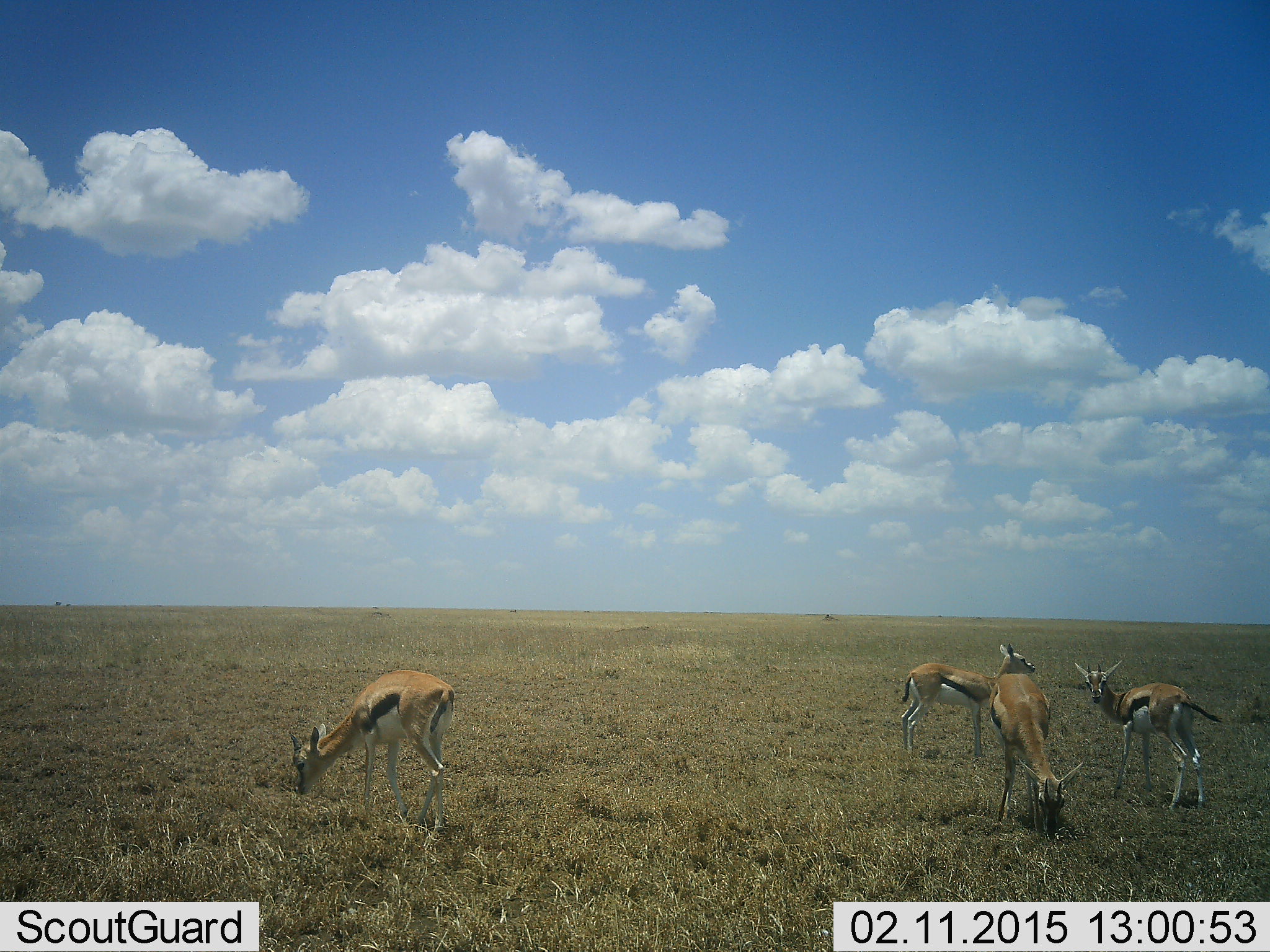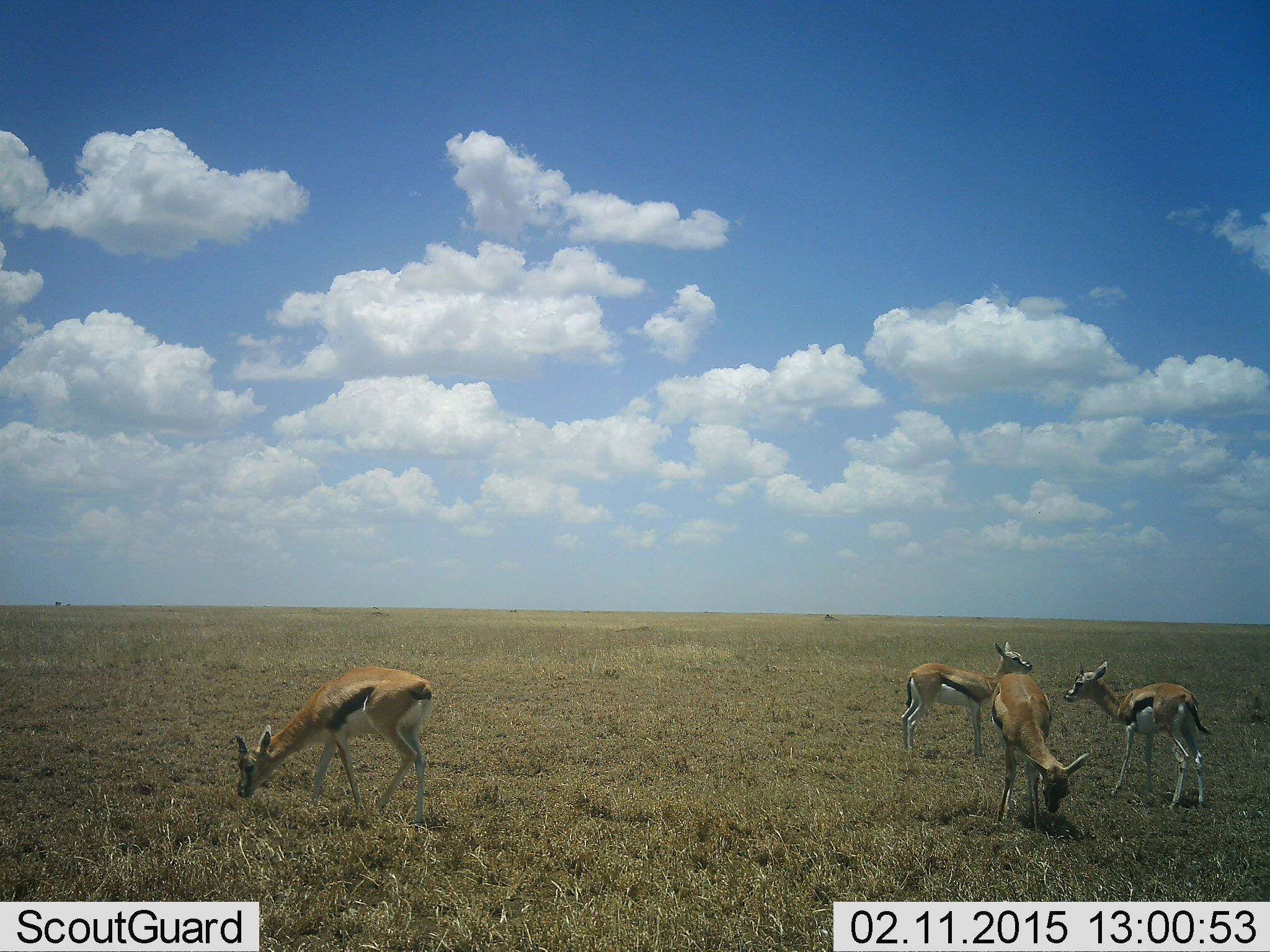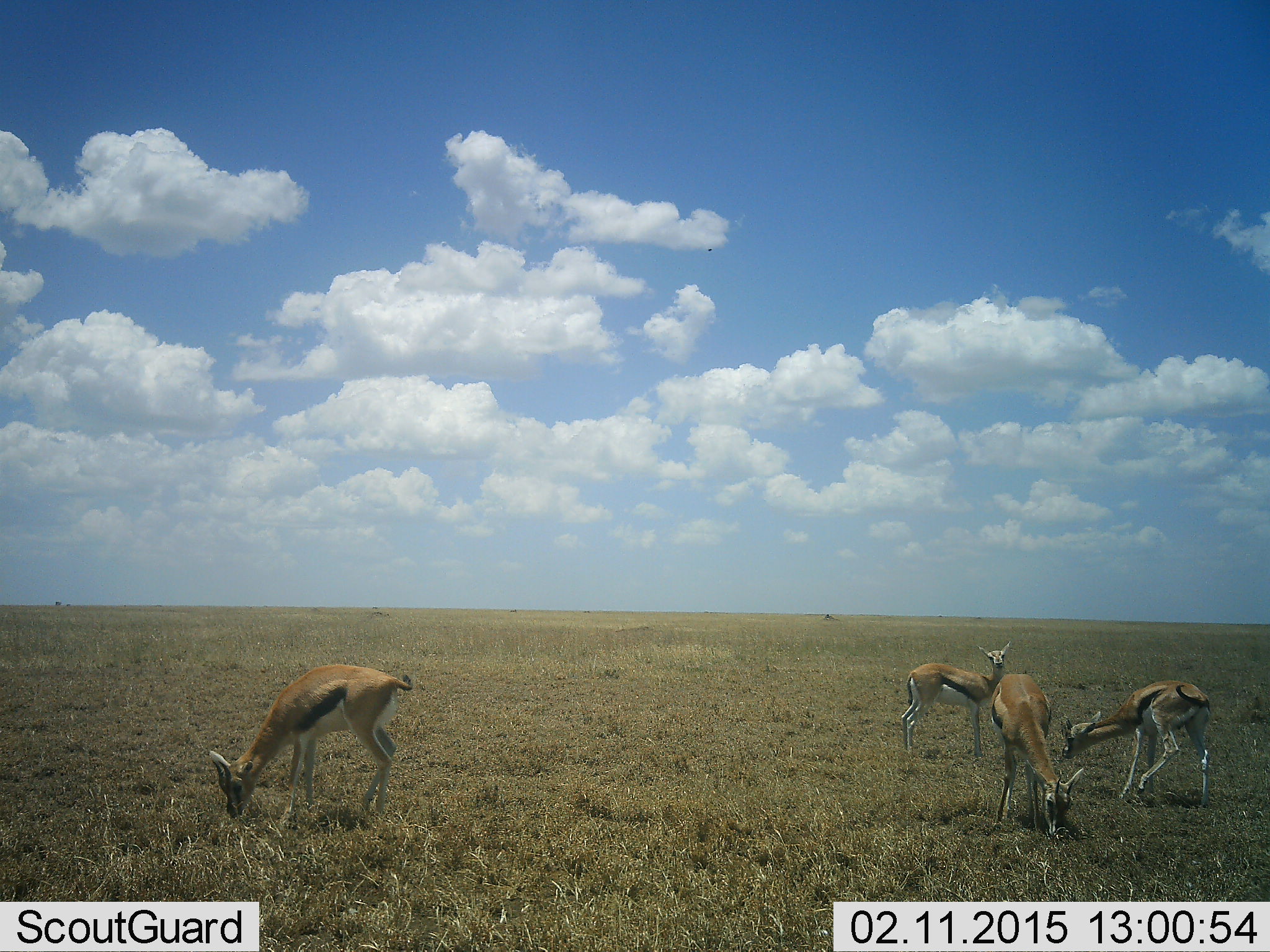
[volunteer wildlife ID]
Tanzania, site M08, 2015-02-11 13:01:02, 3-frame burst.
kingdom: Animalia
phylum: Chordata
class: Mammalia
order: Artiodactyla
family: Bovidae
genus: Eudorcas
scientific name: Eudorcas thomsonii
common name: thomson's gazelle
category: gazellethomsons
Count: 4.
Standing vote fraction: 70%.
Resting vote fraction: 0%.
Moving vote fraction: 20%.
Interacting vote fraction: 0%.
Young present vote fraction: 10%.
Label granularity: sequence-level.